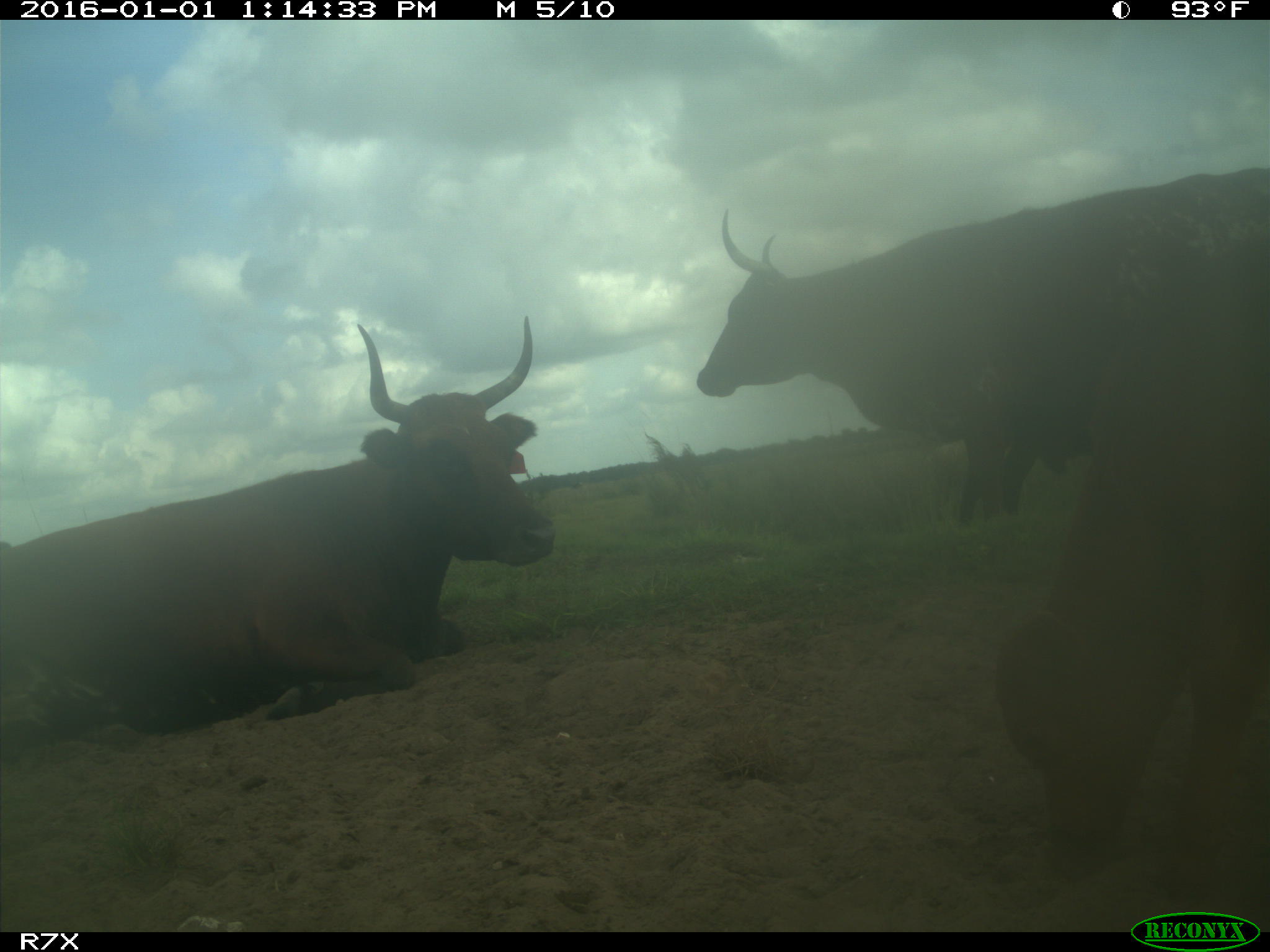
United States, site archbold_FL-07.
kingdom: Animalia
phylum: Chordata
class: Mammalia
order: Artiodactyla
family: Bovidae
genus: Bos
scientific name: Bos taurus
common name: domestic cow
Bos taurus (domestic cow).